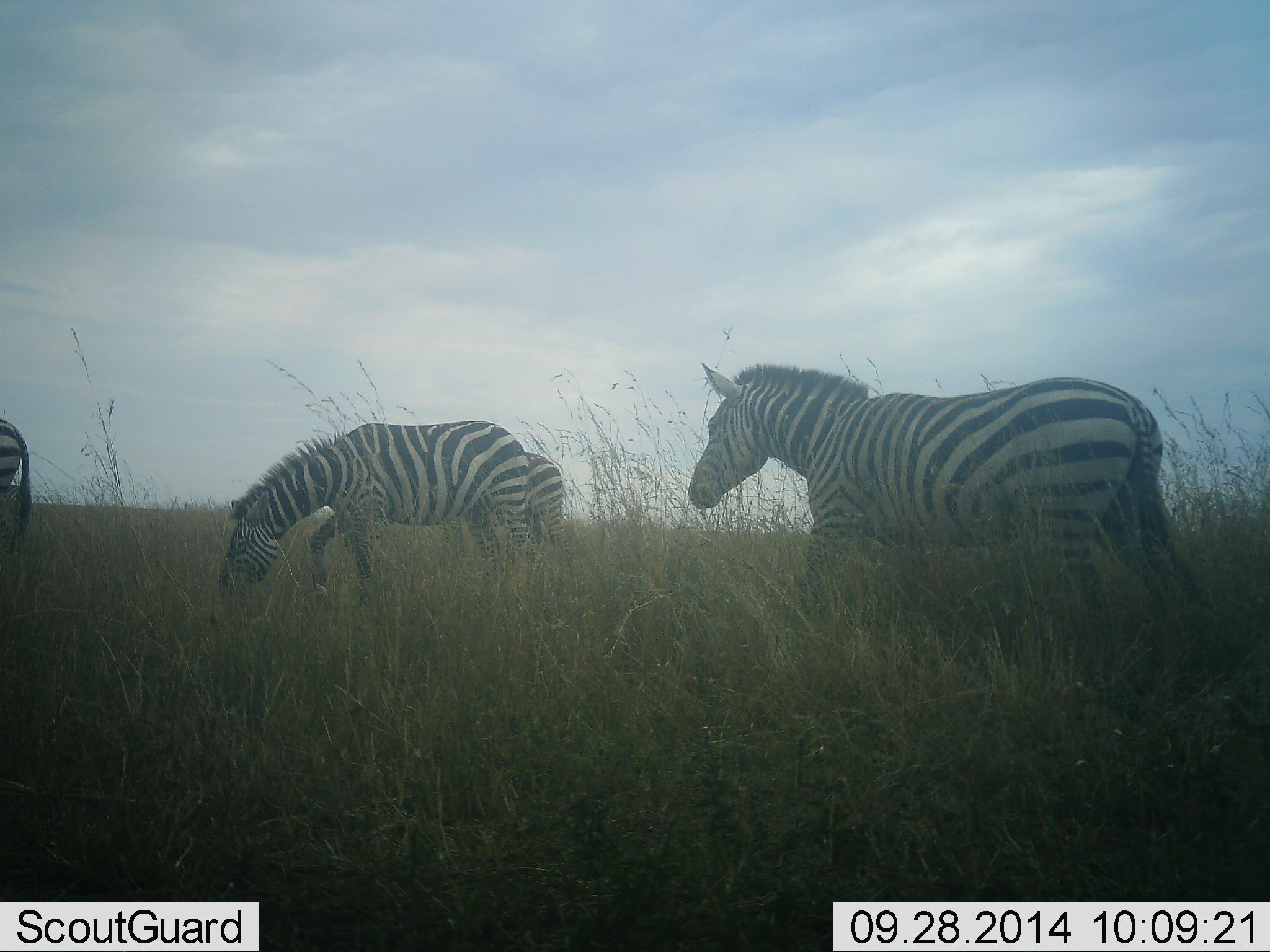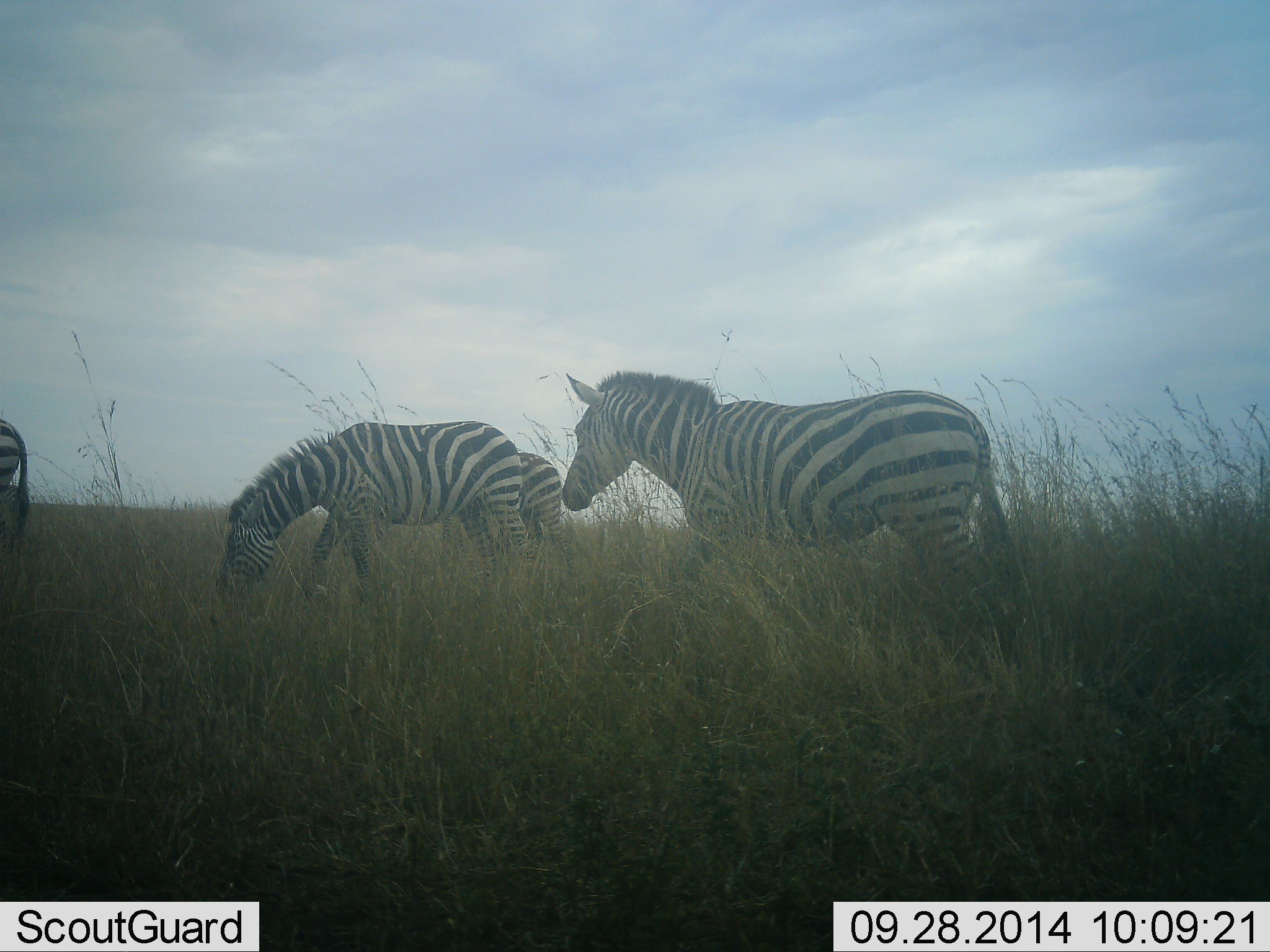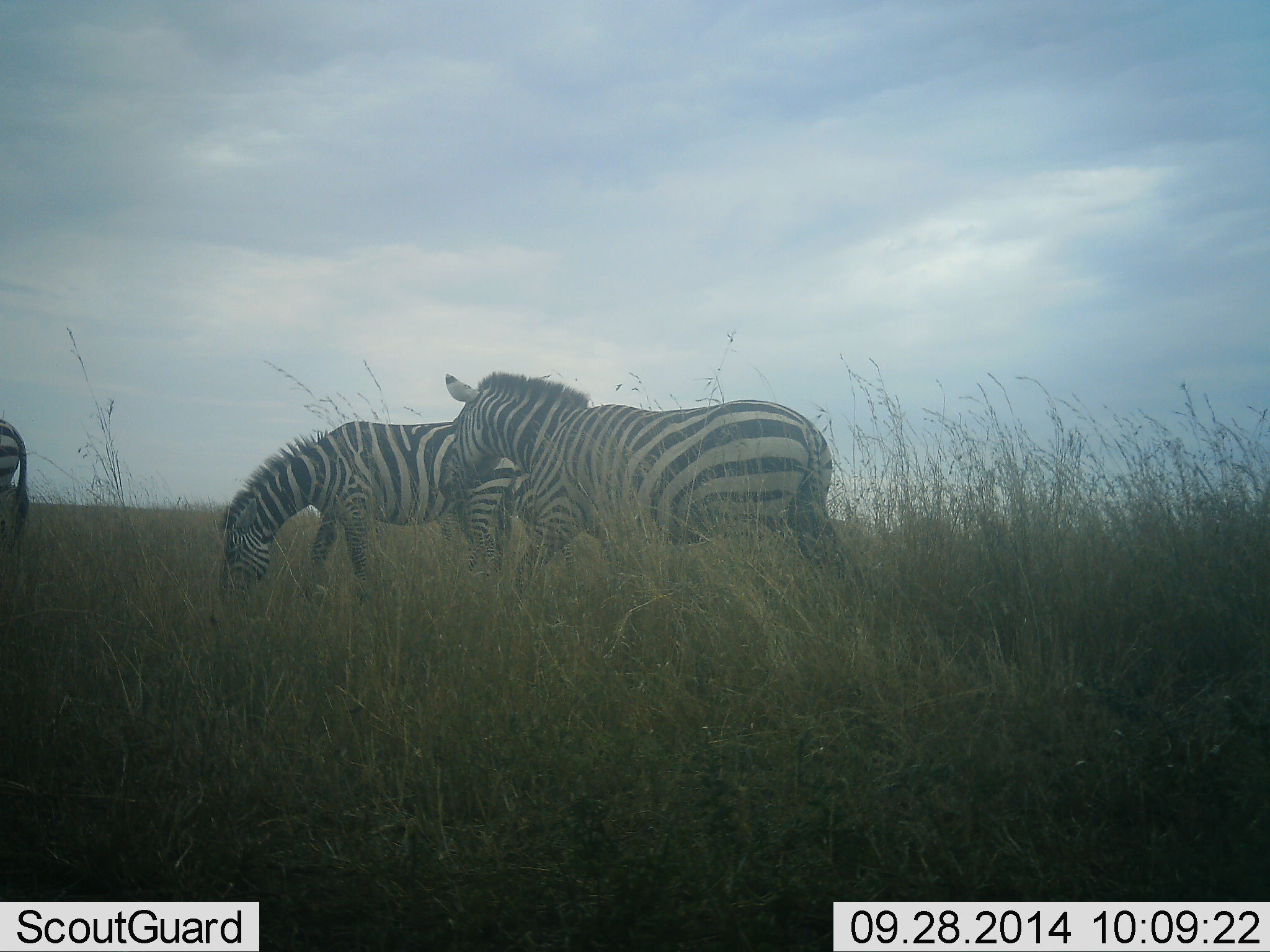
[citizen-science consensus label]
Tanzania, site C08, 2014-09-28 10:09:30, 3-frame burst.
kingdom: Animalia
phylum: Chordata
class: Mammalia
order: Perissodactyla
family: Equidae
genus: Equus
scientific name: Equus quagga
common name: plains zebra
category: zebra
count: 4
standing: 30%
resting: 0%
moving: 80%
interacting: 0%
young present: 0%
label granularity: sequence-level